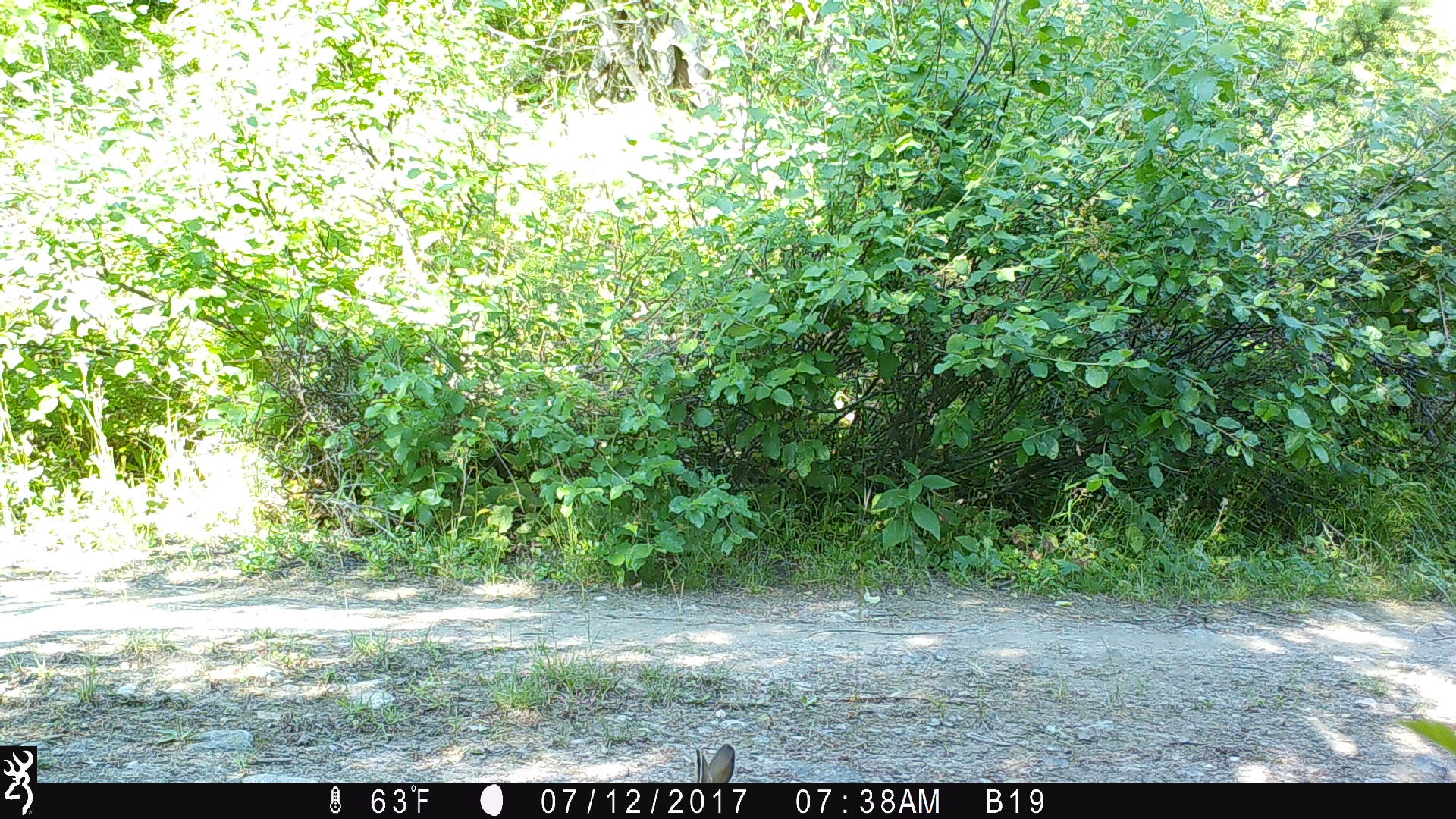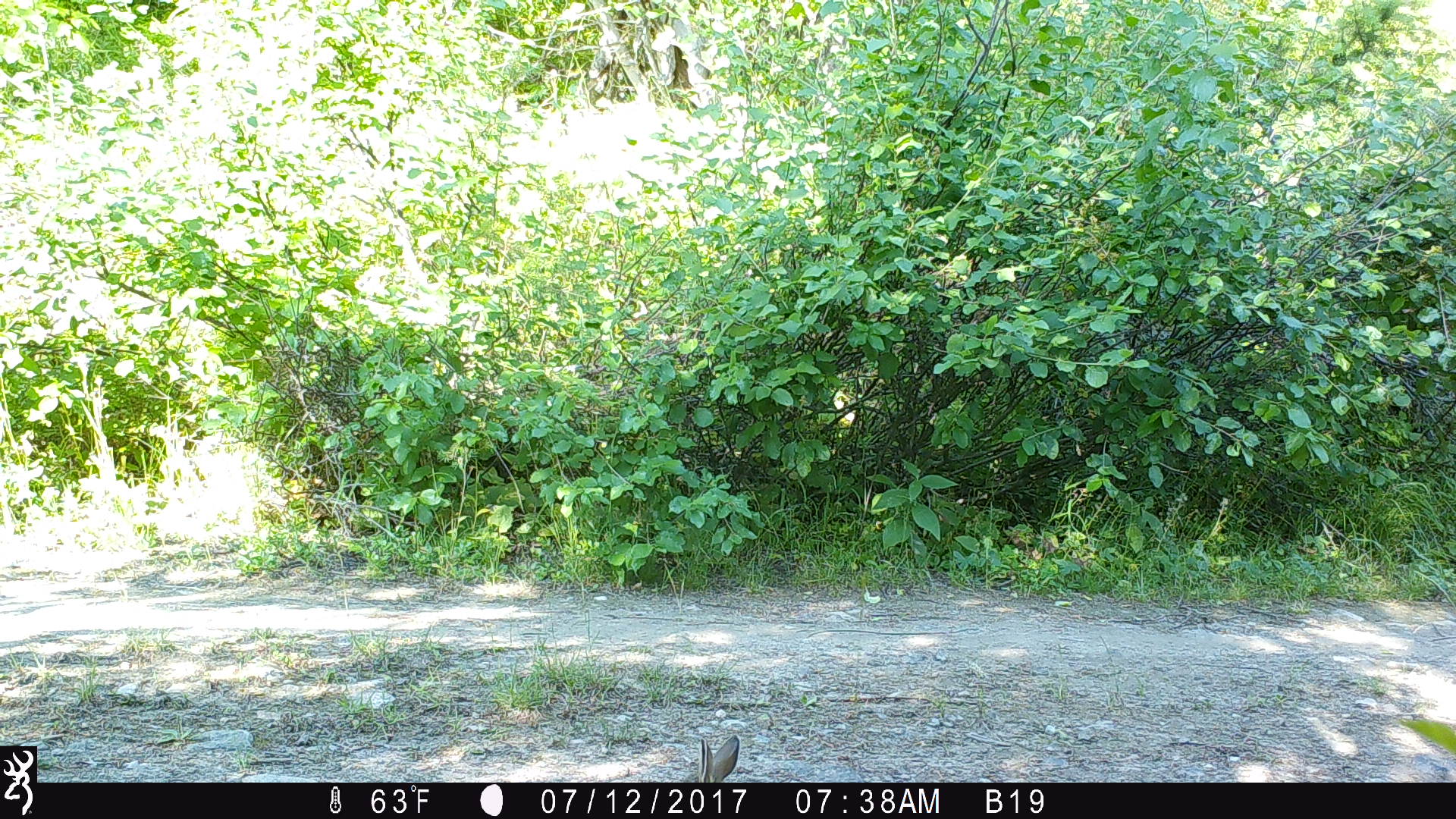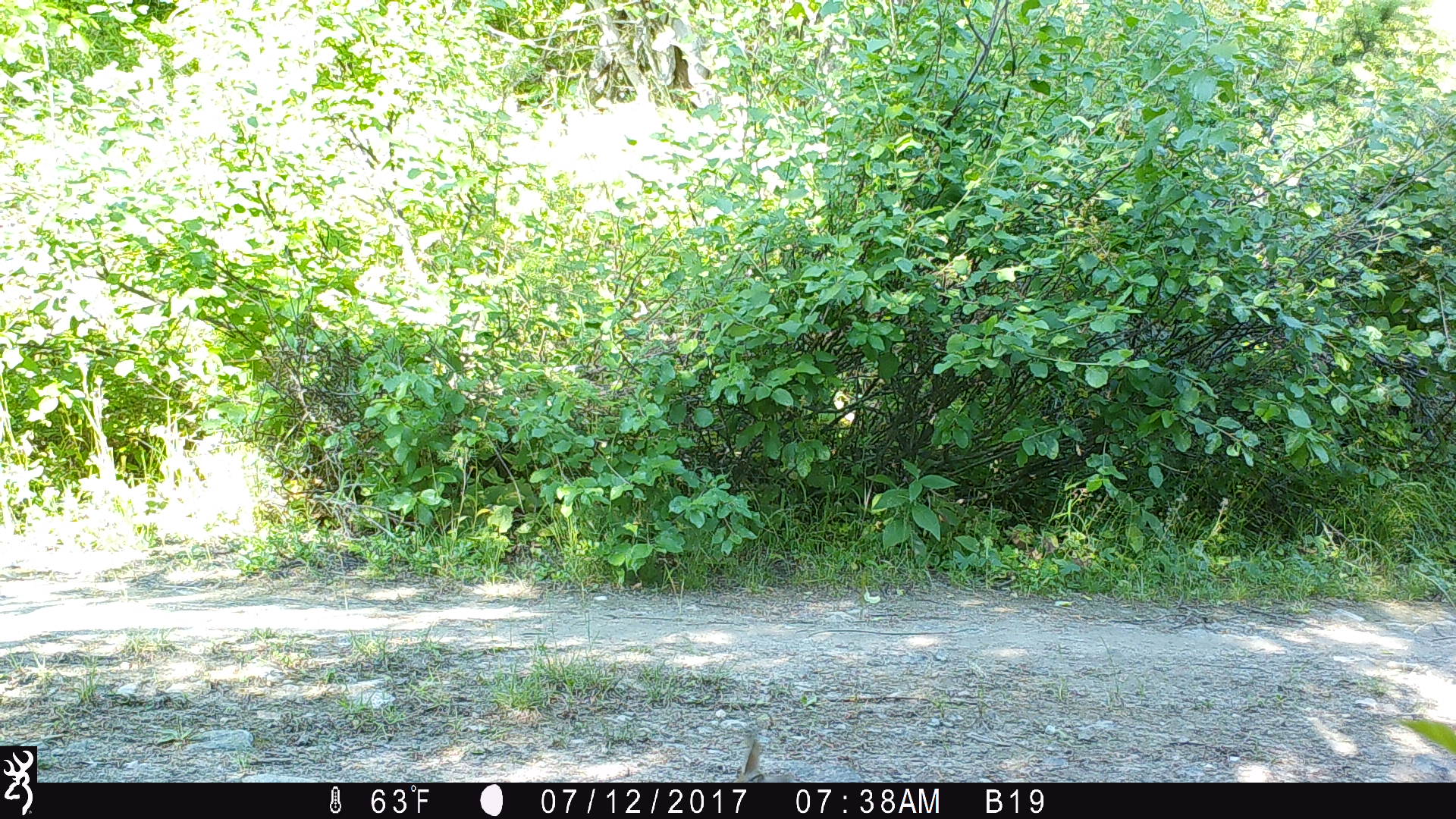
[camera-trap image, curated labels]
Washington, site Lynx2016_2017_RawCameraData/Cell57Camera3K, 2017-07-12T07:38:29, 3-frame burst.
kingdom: Animalia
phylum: Chordata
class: Mammalia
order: Lagomorpha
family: Leporidae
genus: Lepus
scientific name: Lepus americanus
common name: snowshoe hare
Lepus americanus (snowshoe hare). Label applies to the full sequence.